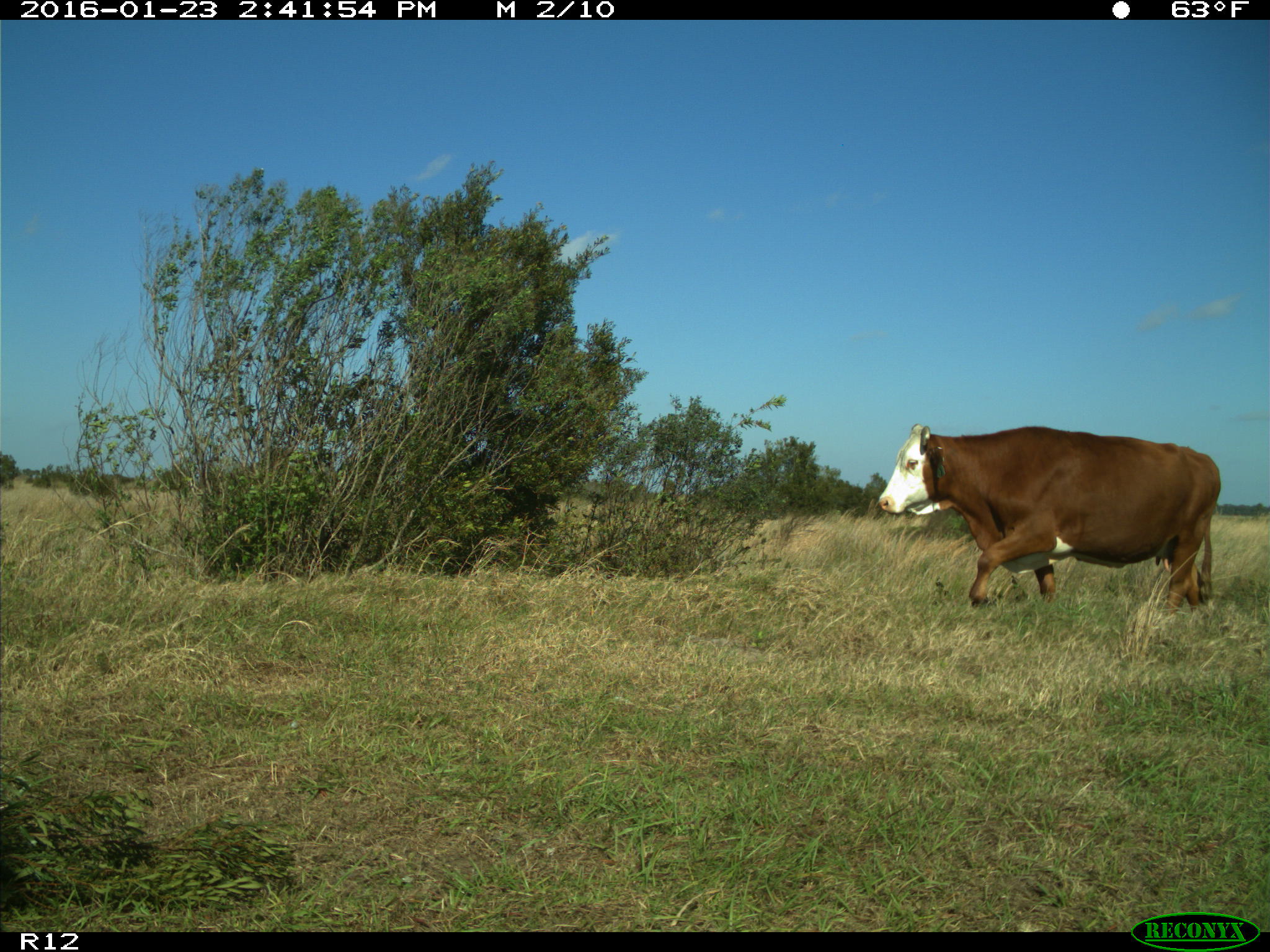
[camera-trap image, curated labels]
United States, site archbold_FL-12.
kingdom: Animalia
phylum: Chordata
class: Mammalia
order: Artiodactyla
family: Bovidae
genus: Bos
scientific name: Bos taurus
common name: domestic cow